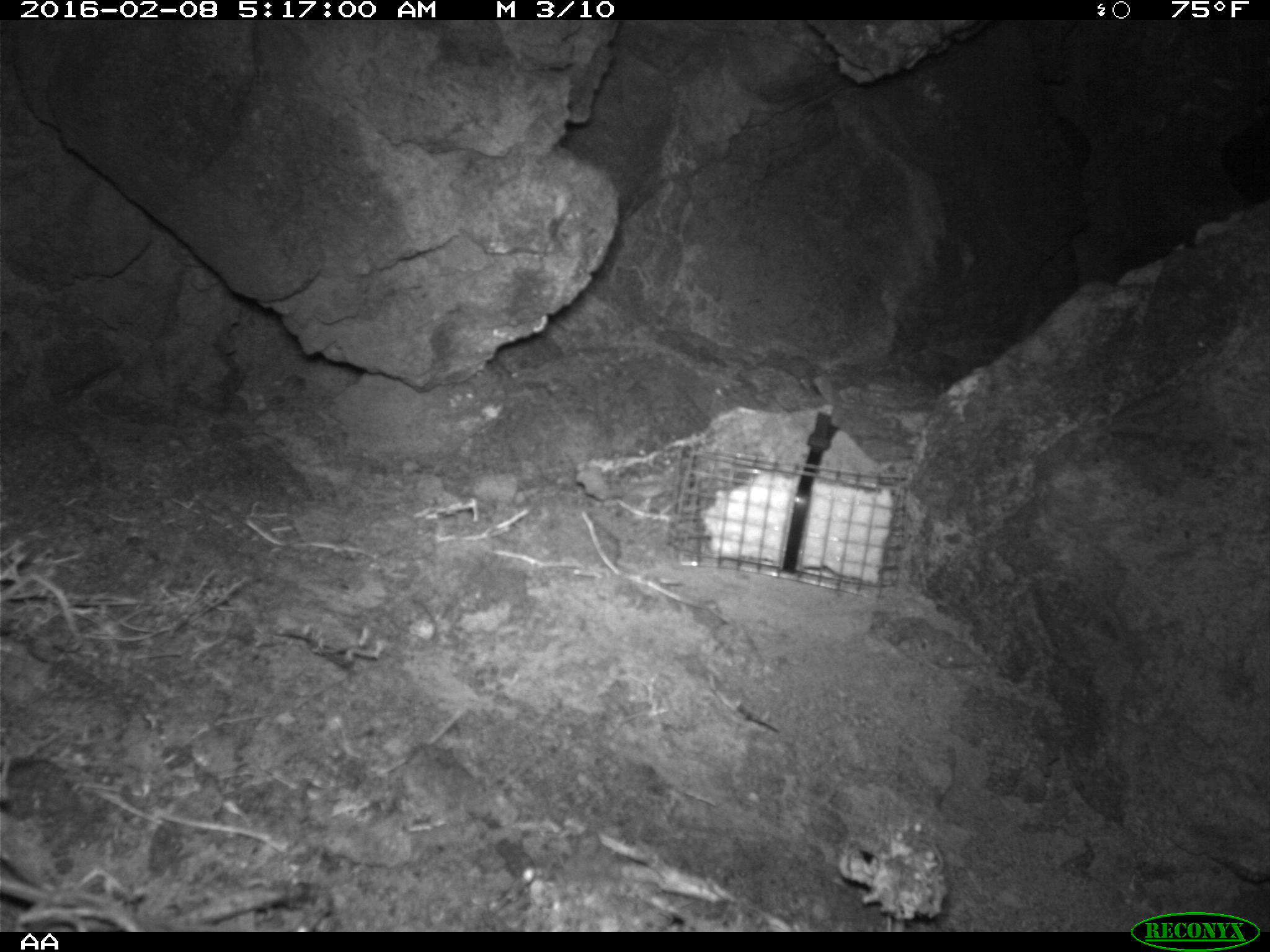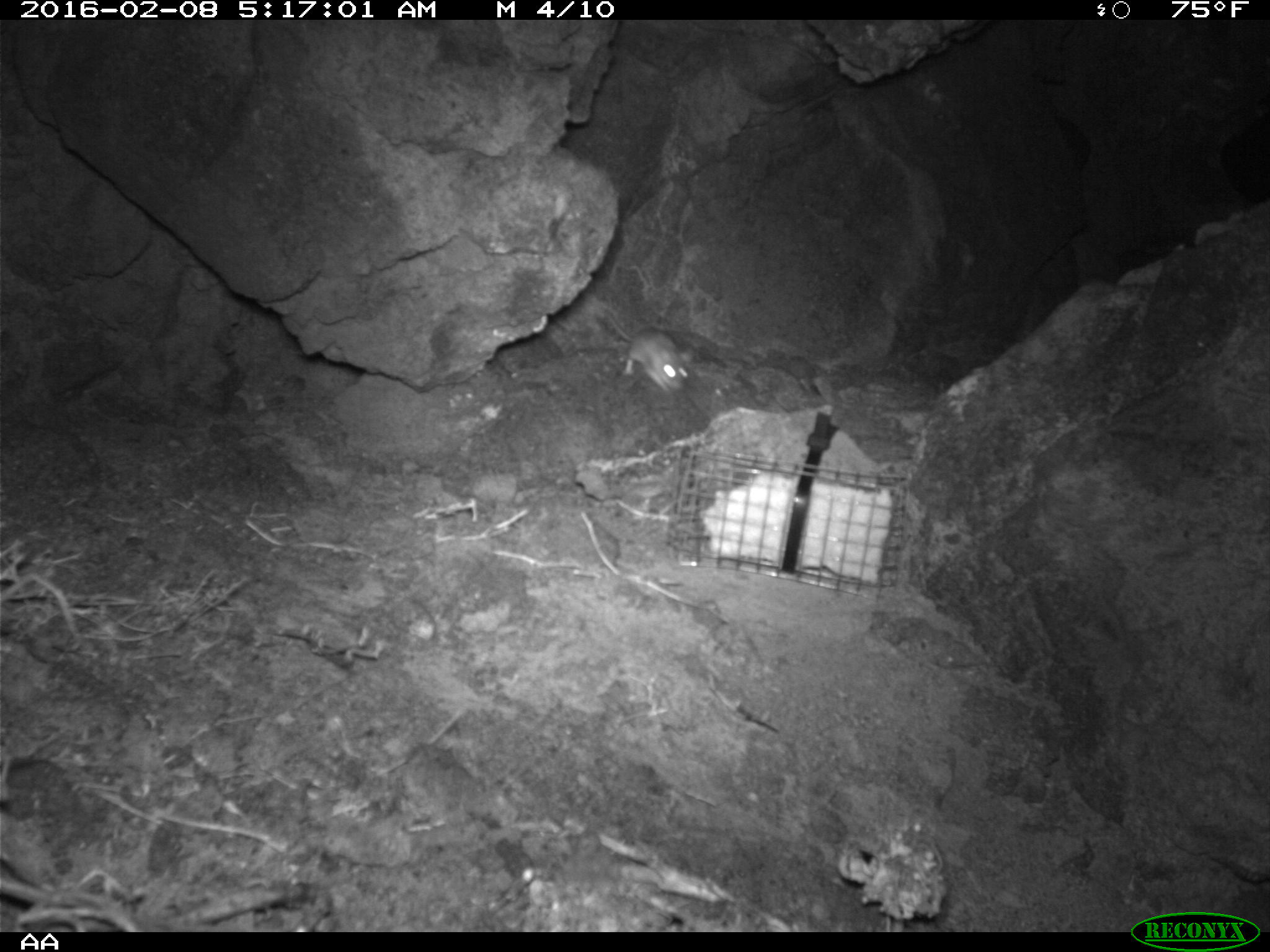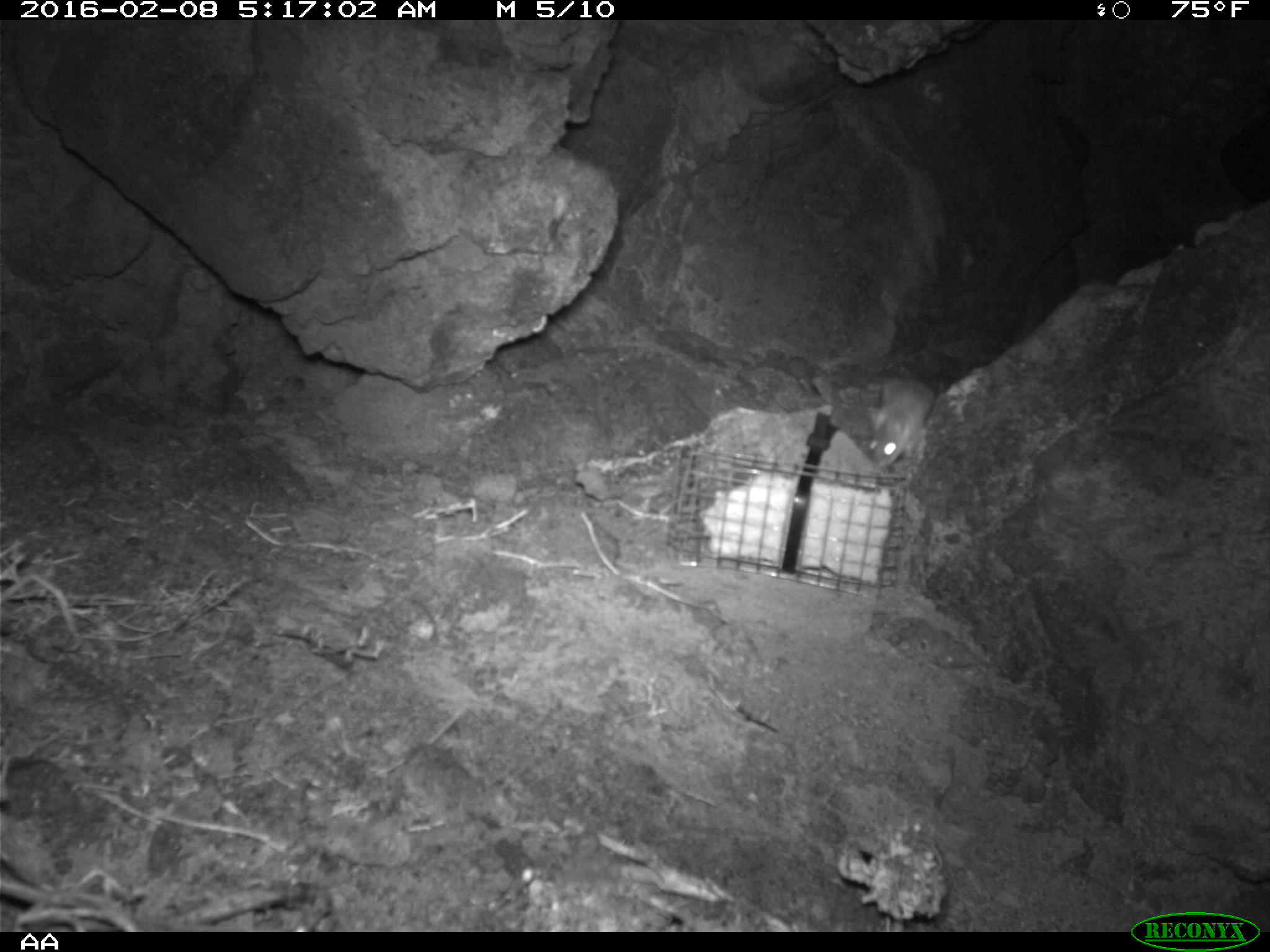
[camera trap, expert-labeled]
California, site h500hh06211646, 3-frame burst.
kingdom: Animalia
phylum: Chordata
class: Mammalia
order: Rodentia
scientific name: Rodentia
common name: rodent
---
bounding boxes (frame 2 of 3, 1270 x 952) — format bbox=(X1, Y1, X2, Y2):
rodent: bbox=(604, 309, 688, 394)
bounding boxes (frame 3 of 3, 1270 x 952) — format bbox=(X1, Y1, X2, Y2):
rodent: bbox=(868, 376, 934, 470)